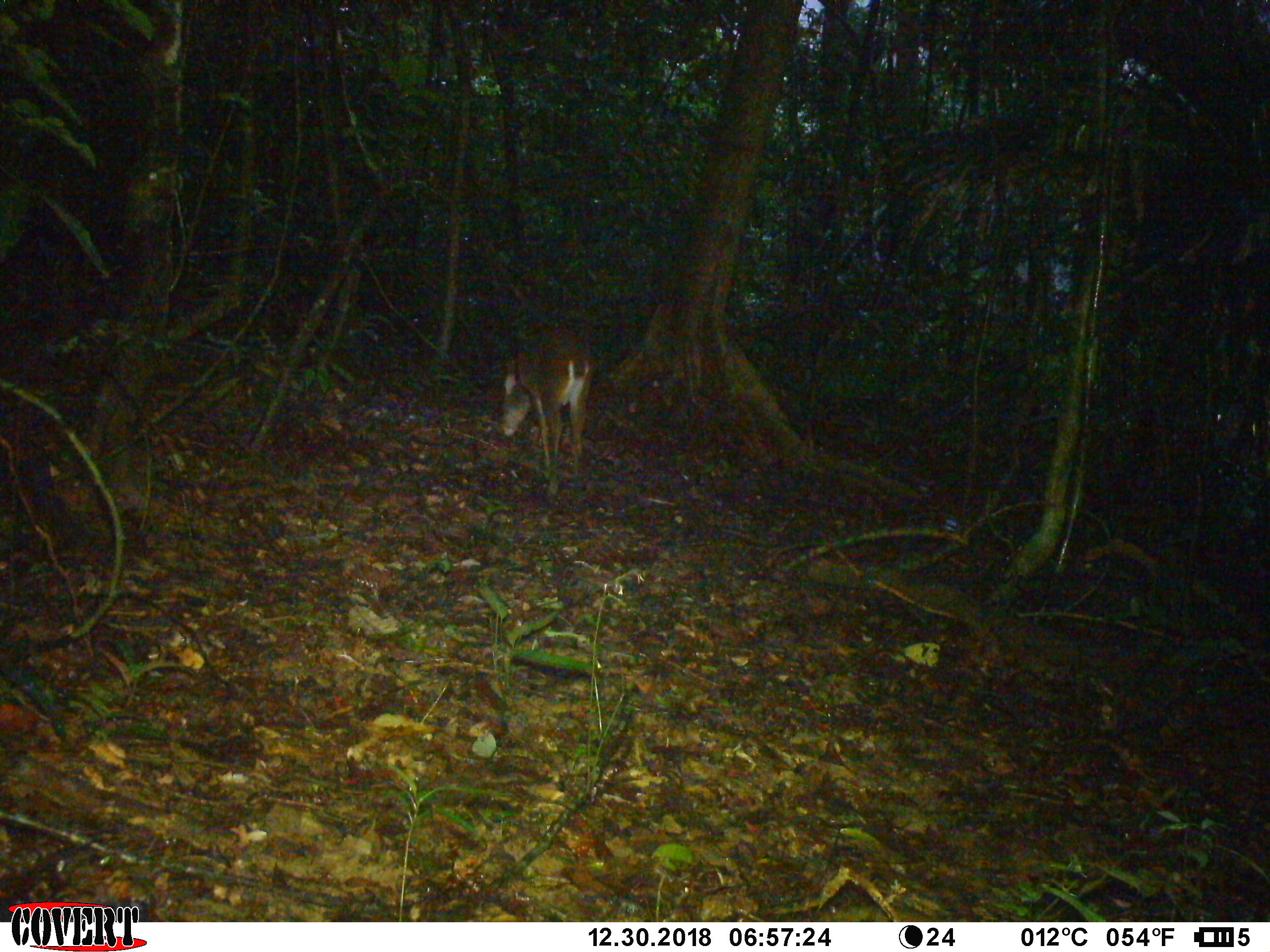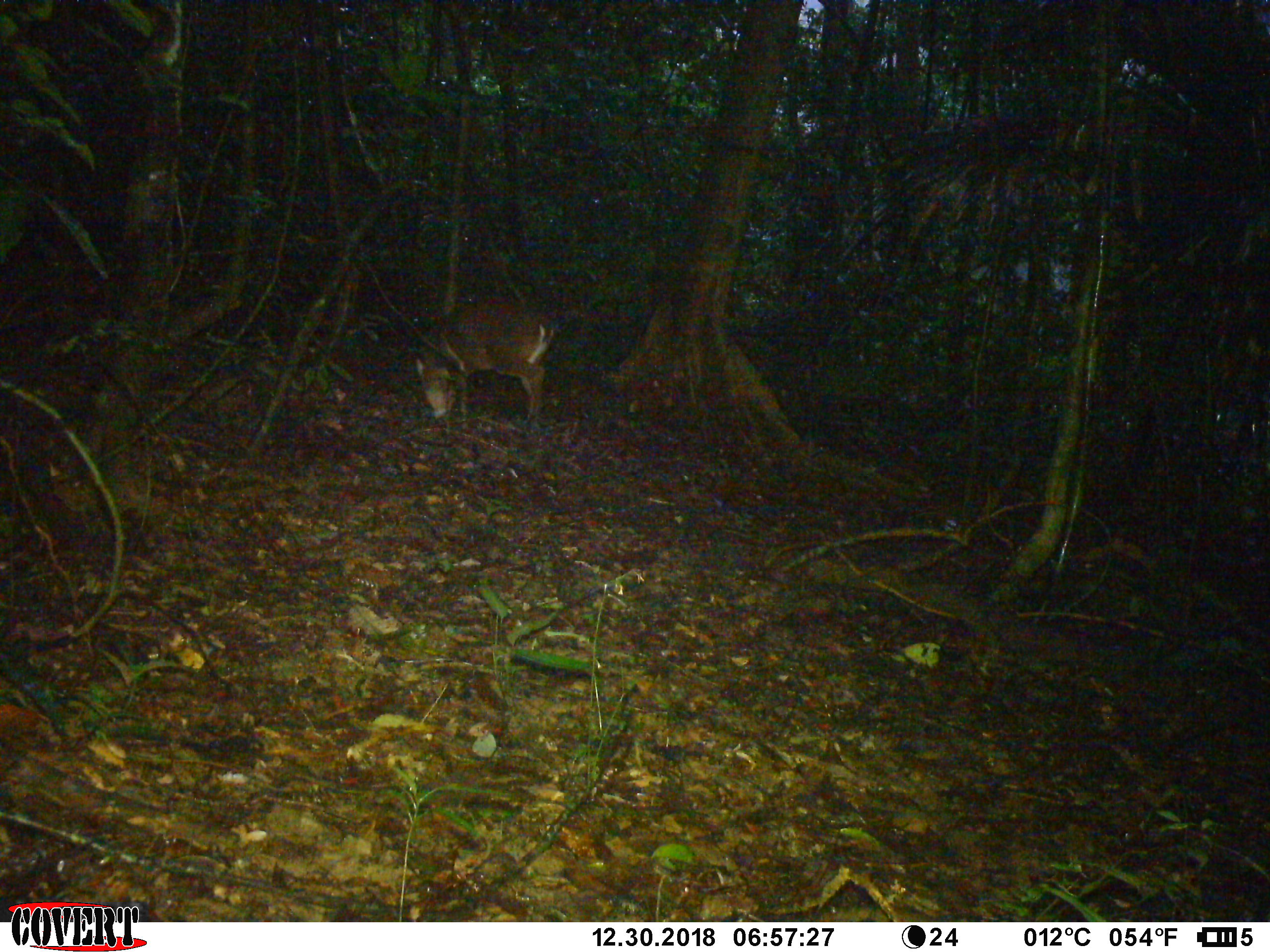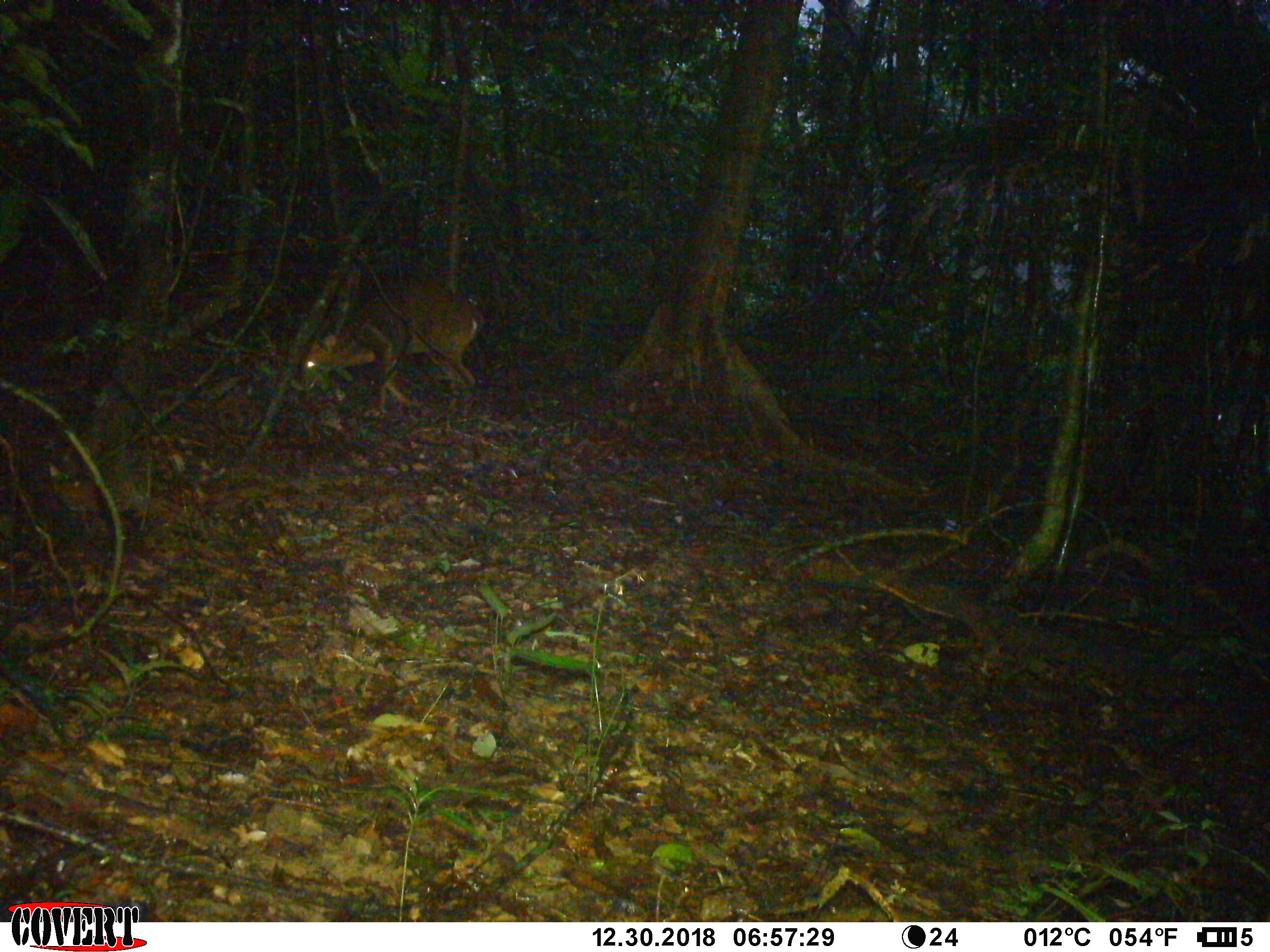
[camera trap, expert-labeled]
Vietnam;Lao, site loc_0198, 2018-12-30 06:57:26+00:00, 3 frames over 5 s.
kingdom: Animalia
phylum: Chordata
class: Mammalia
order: Artiodactyla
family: Cervidae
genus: Muntiacus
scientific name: Muntiacus vuquangensis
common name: large-antlered muntjac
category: large antlered muntjac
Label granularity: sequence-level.